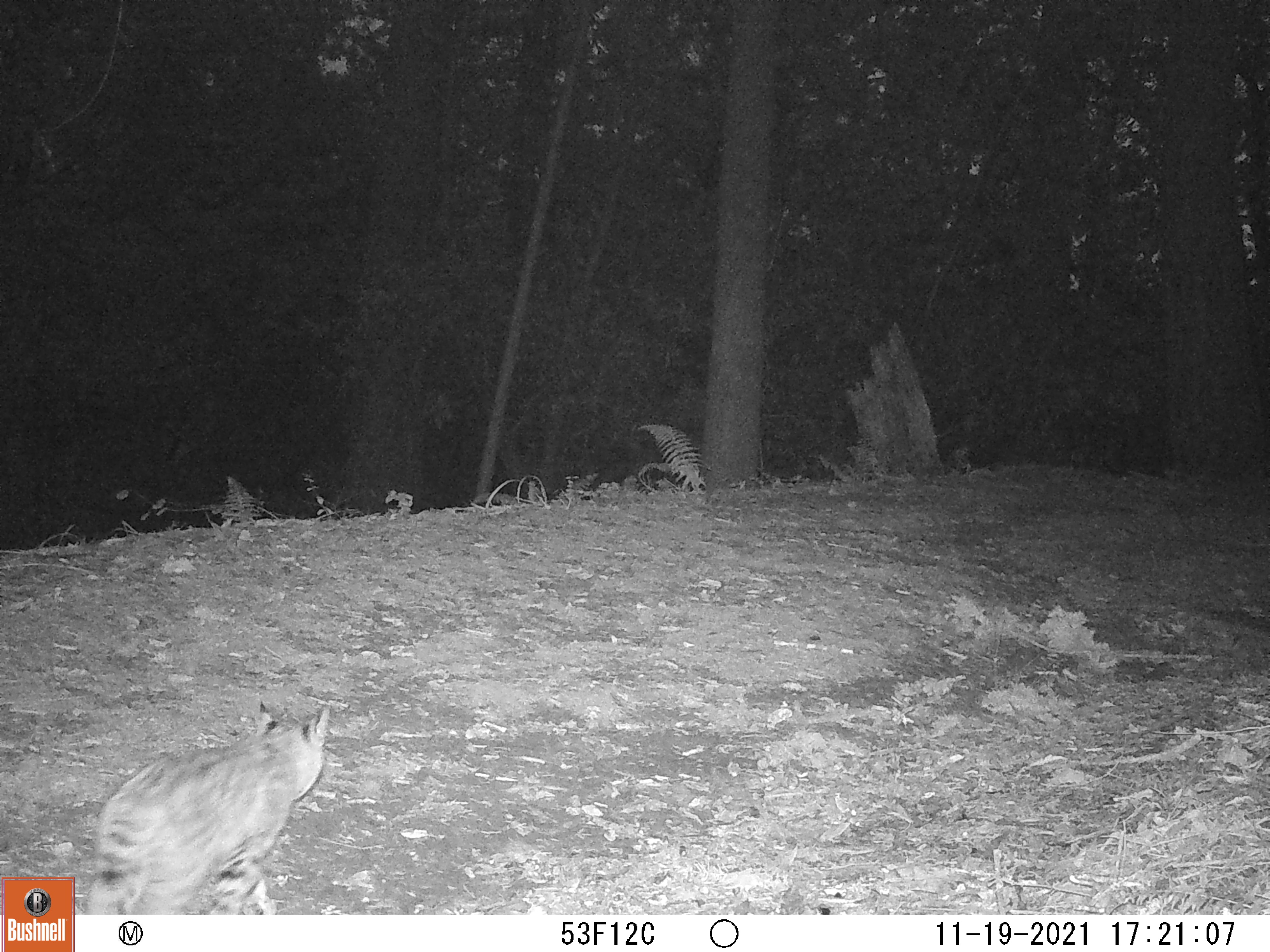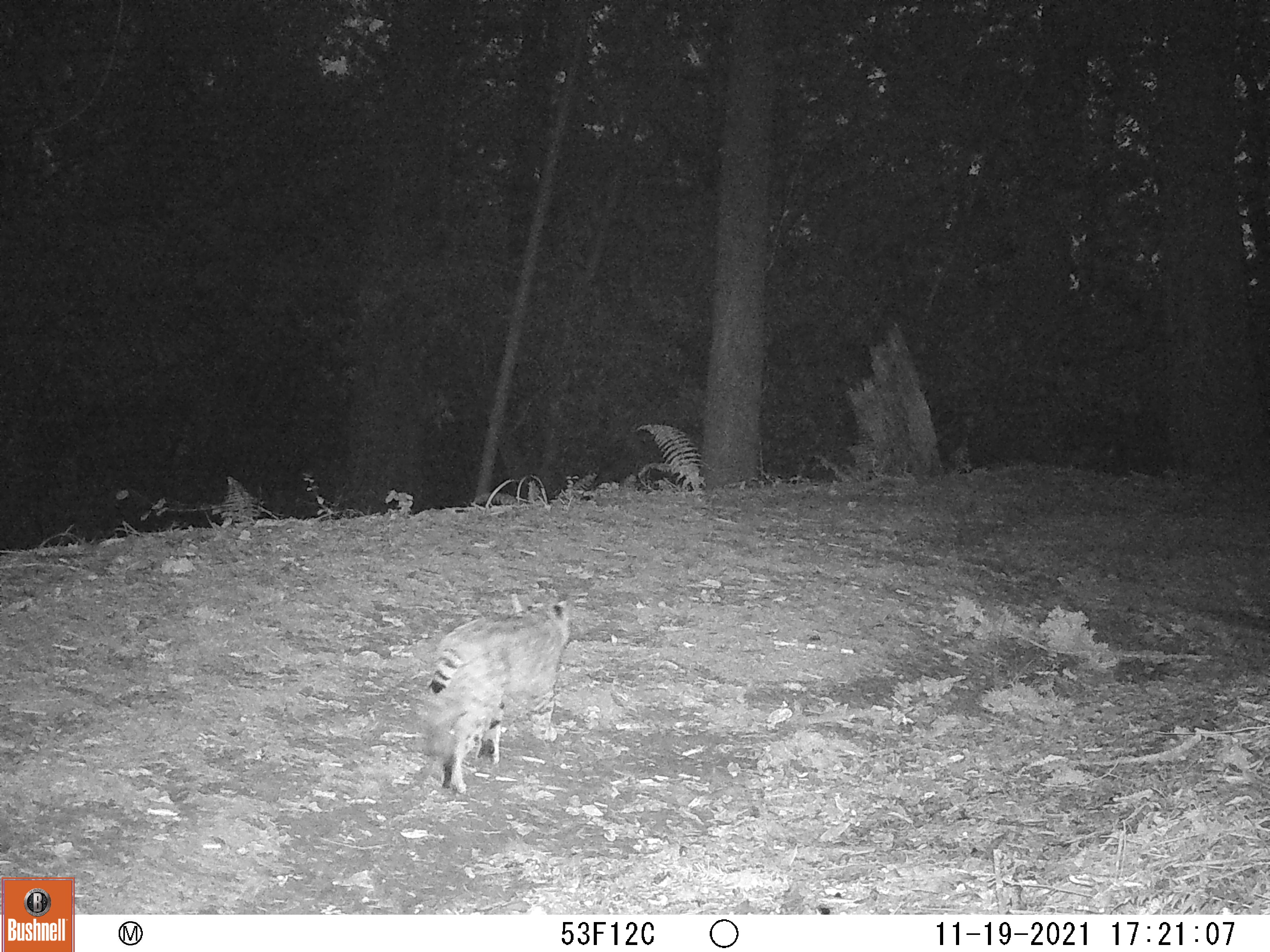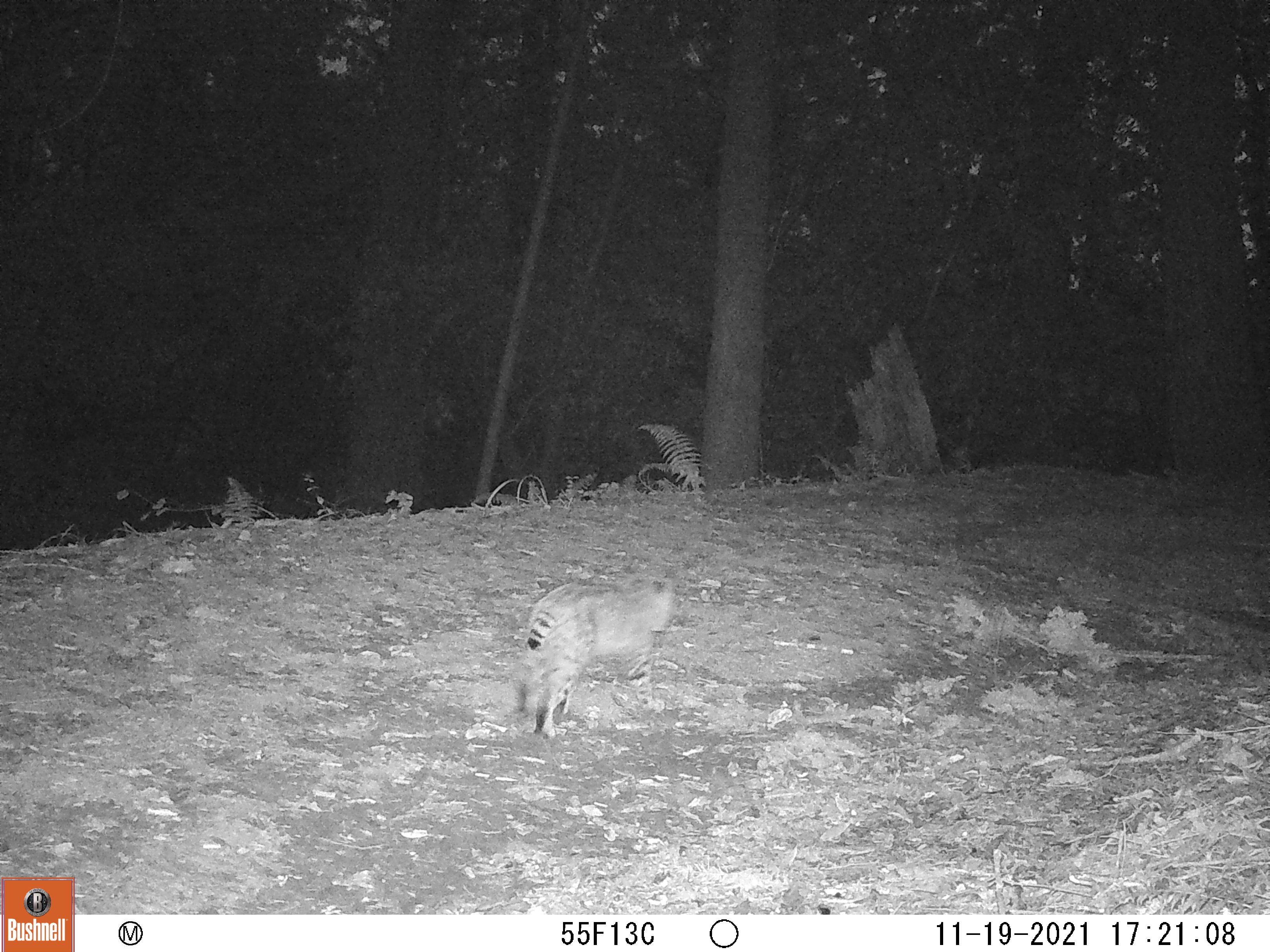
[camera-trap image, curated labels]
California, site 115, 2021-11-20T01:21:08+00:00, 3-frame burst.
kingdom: Animalia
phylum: Chordata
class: Mammalia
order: Carnivora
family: Felidae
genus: Lynx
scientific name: Lynx rufus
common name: bobcat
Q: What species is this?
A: Bobcat (Lynx rufus).